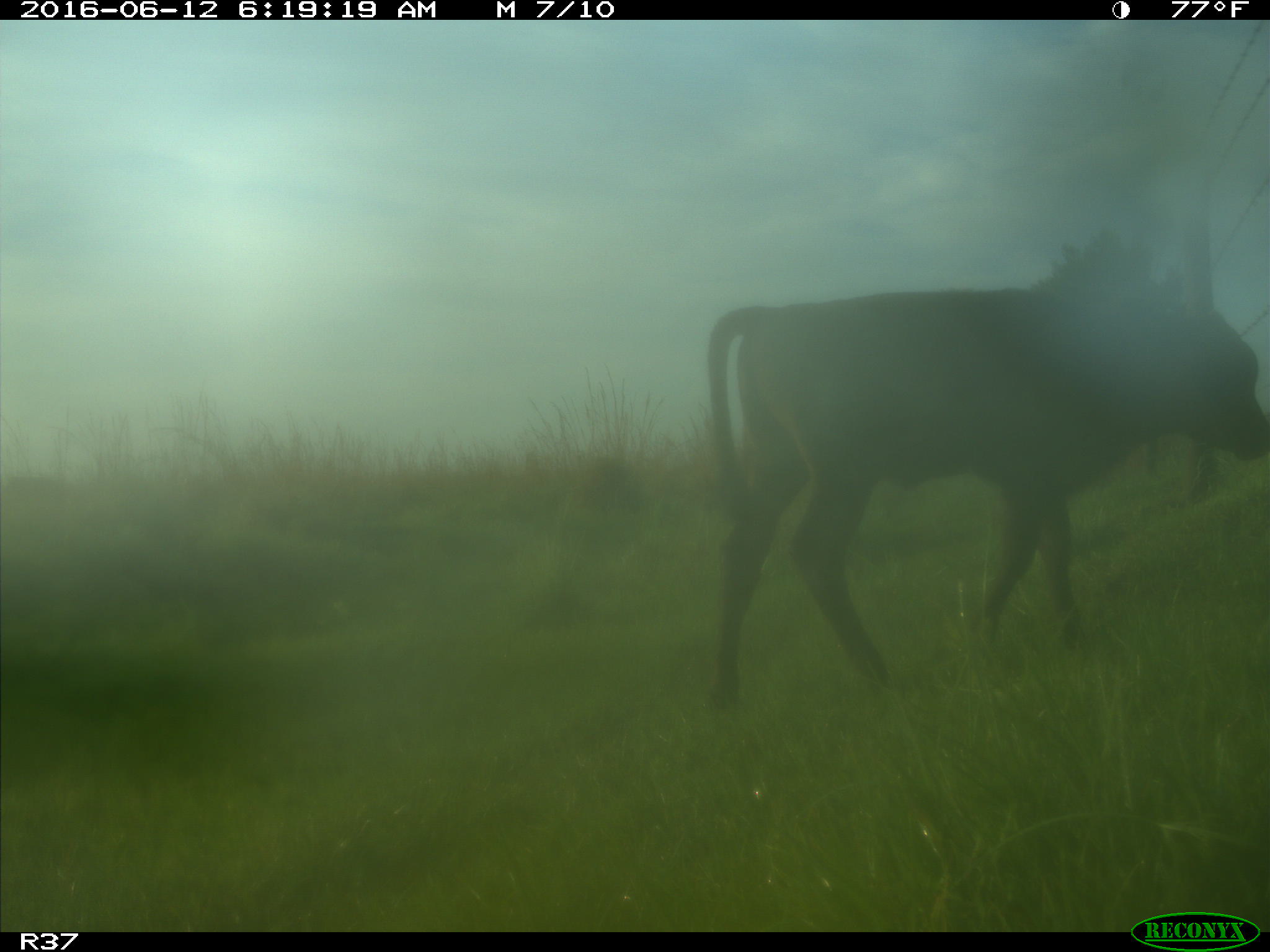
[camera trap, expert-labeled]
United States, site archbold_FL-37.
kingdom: Animalia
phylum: Chordata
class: Mammalia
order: Artiodactyla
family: Bovidae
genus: Bos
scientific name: Bos taurus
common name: domestic cow